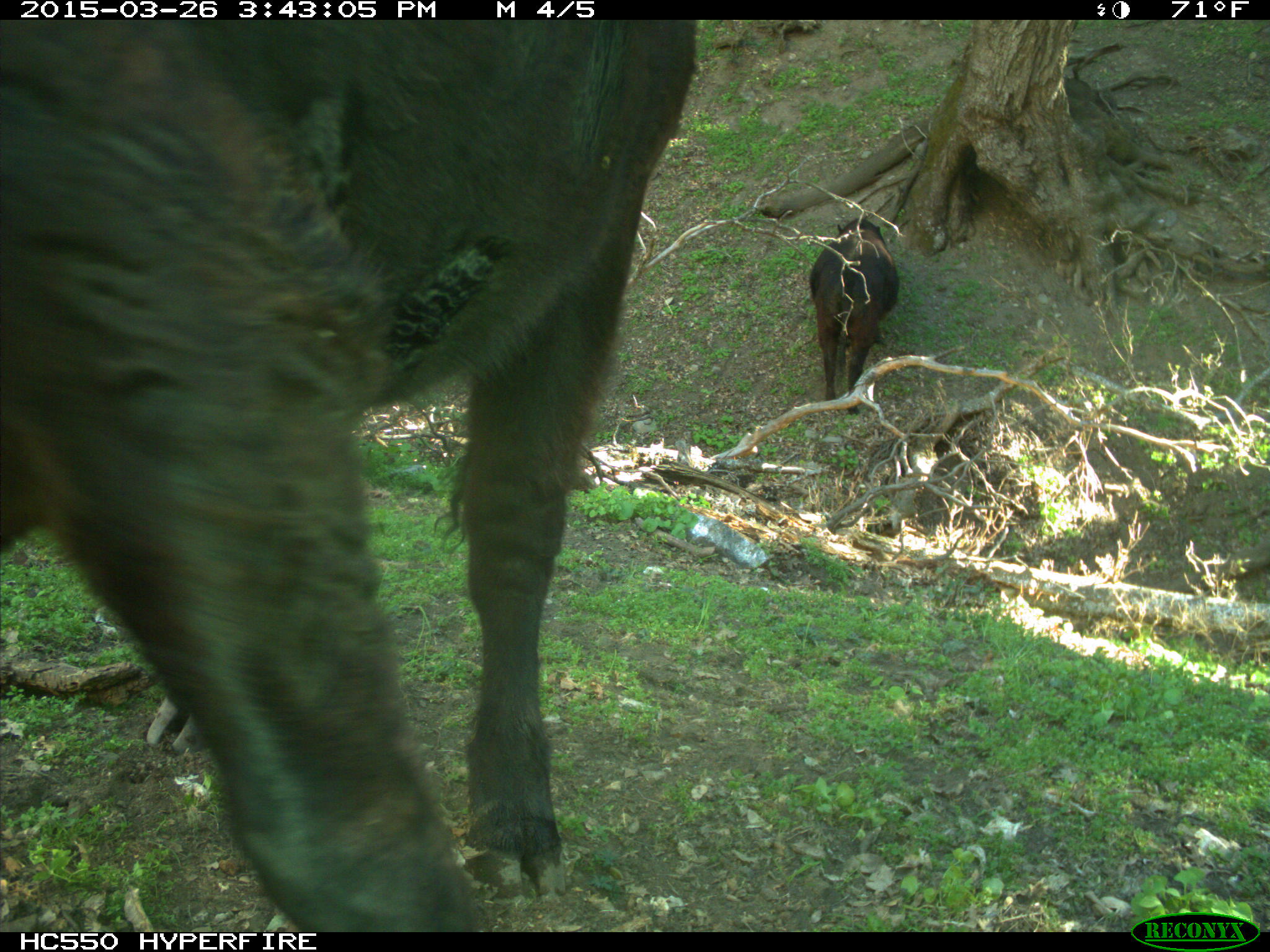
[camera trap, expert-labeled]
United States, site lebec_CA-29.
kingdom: Animalia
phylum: Chordata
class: Mammalia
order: Artiodactyla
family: Bovidae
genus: Bos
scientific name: Bos taurus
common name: domestic cow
Bos taurus (domestic cow).